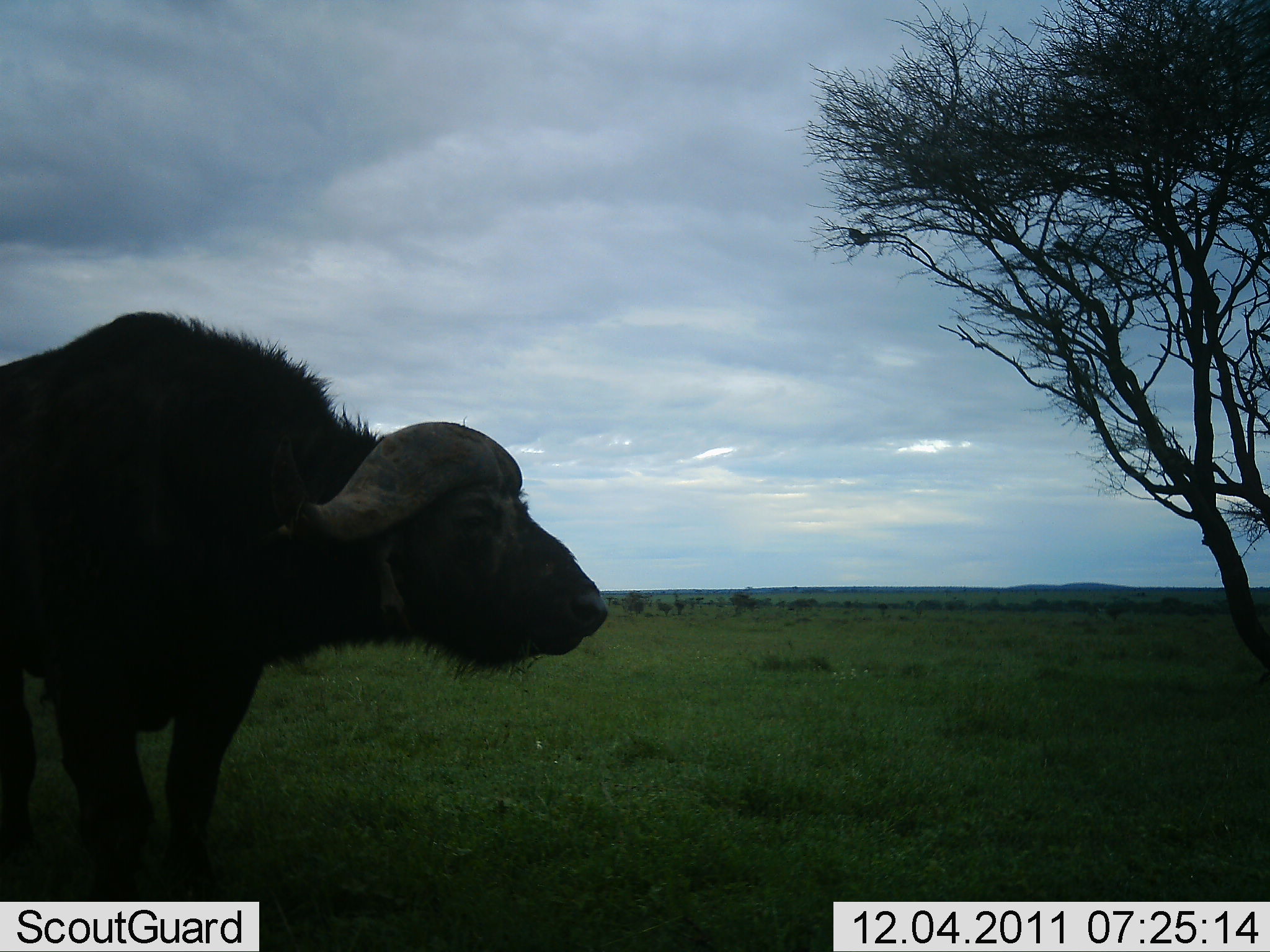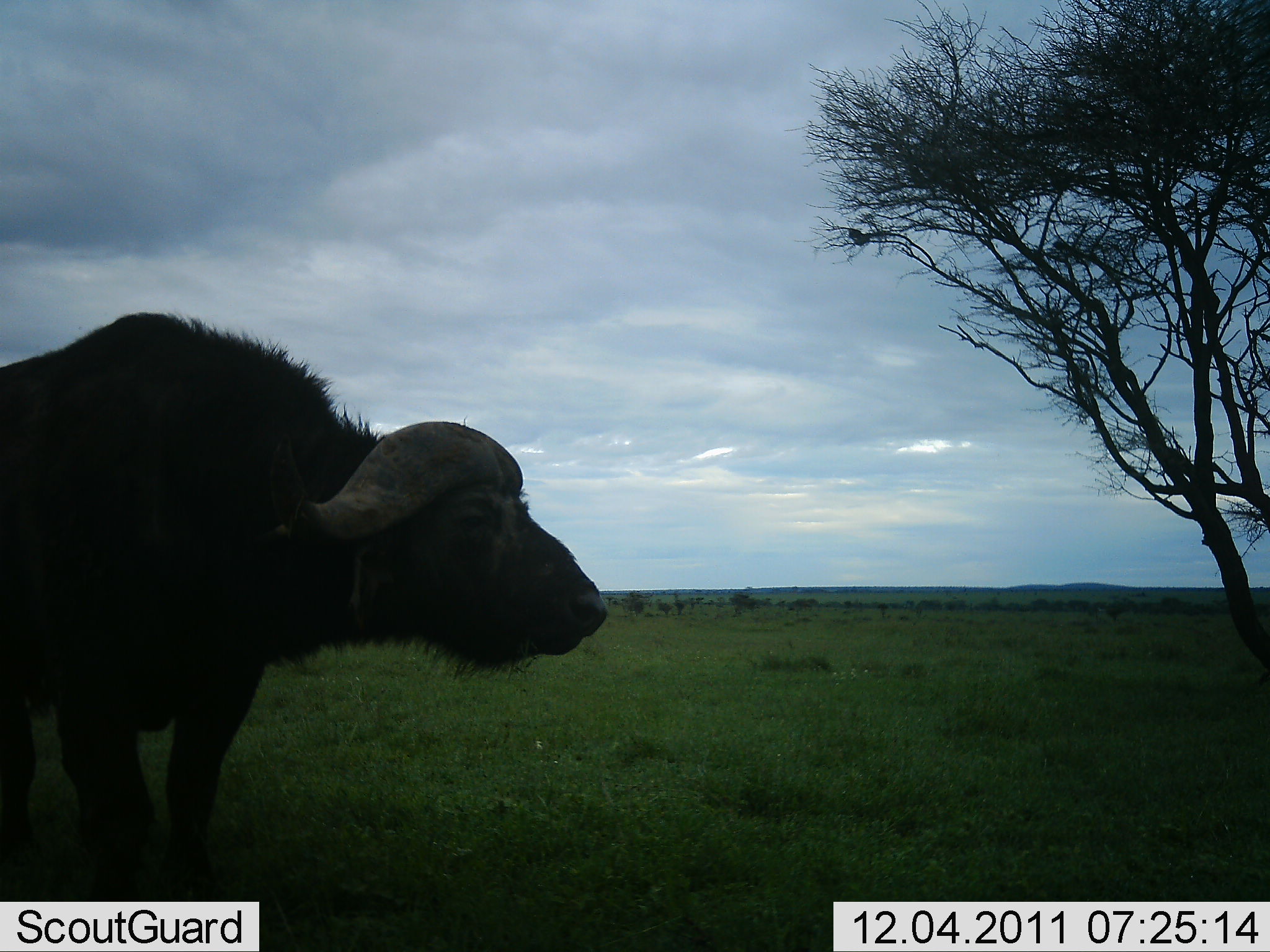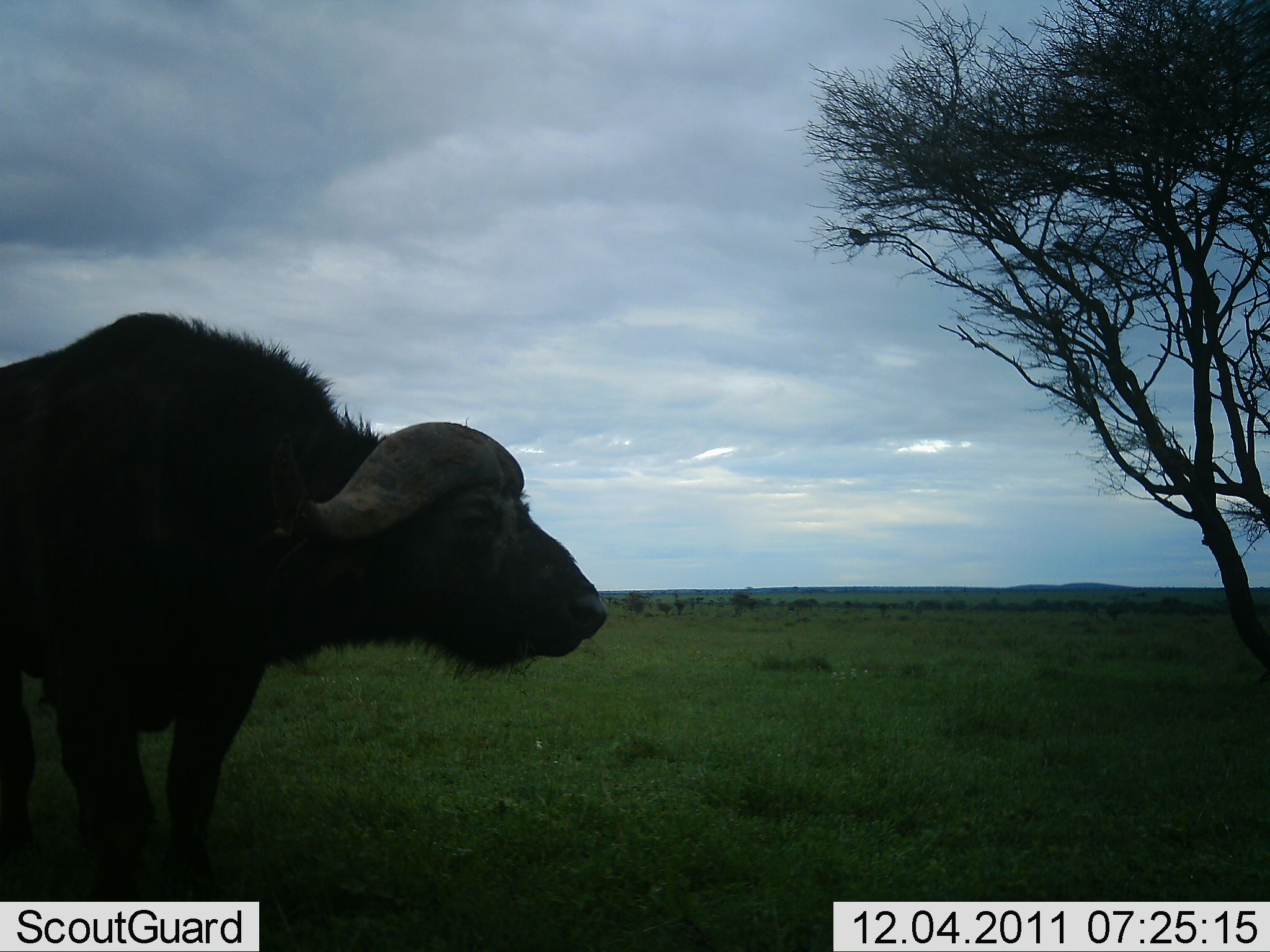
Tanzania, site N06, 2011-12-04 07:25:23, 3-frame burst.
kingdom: Animalia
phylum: Chordata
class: Mammalia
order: Artiodactyla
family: Bovidae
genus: Syncerus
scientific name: Syncerus caffer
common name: cape buffalo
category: buffalo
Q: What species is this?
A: Buffalo (cape buffalo) (Syncerus caffer).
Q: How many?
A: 1.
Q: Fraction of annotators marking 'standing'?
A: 100%.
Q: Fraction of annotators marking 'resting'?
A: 0%.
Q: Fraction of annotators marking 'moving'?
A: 9%.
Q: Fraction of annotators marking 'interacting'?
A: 0%.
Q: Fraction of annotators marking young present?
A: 0%.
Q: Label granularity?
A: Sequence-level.